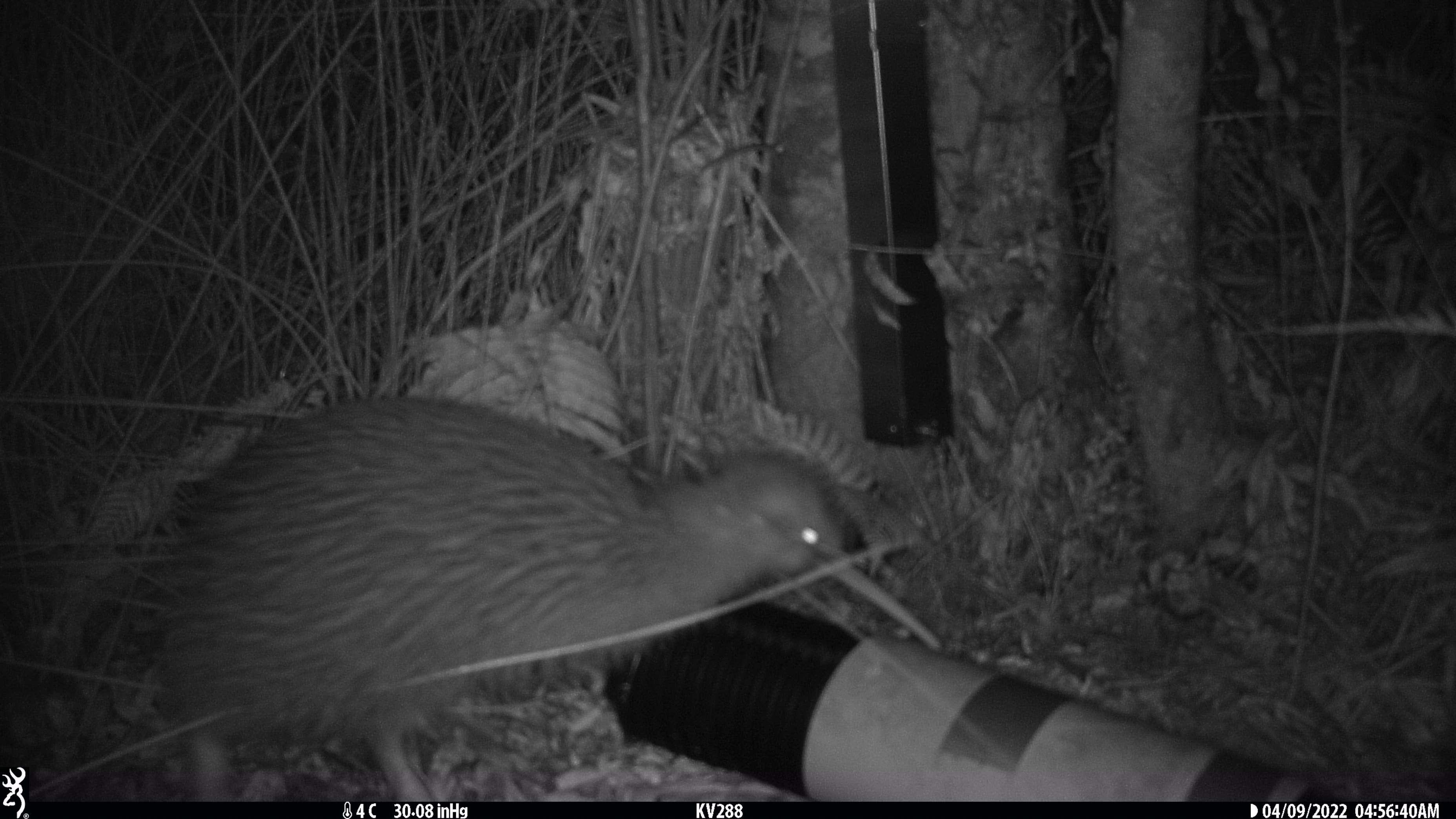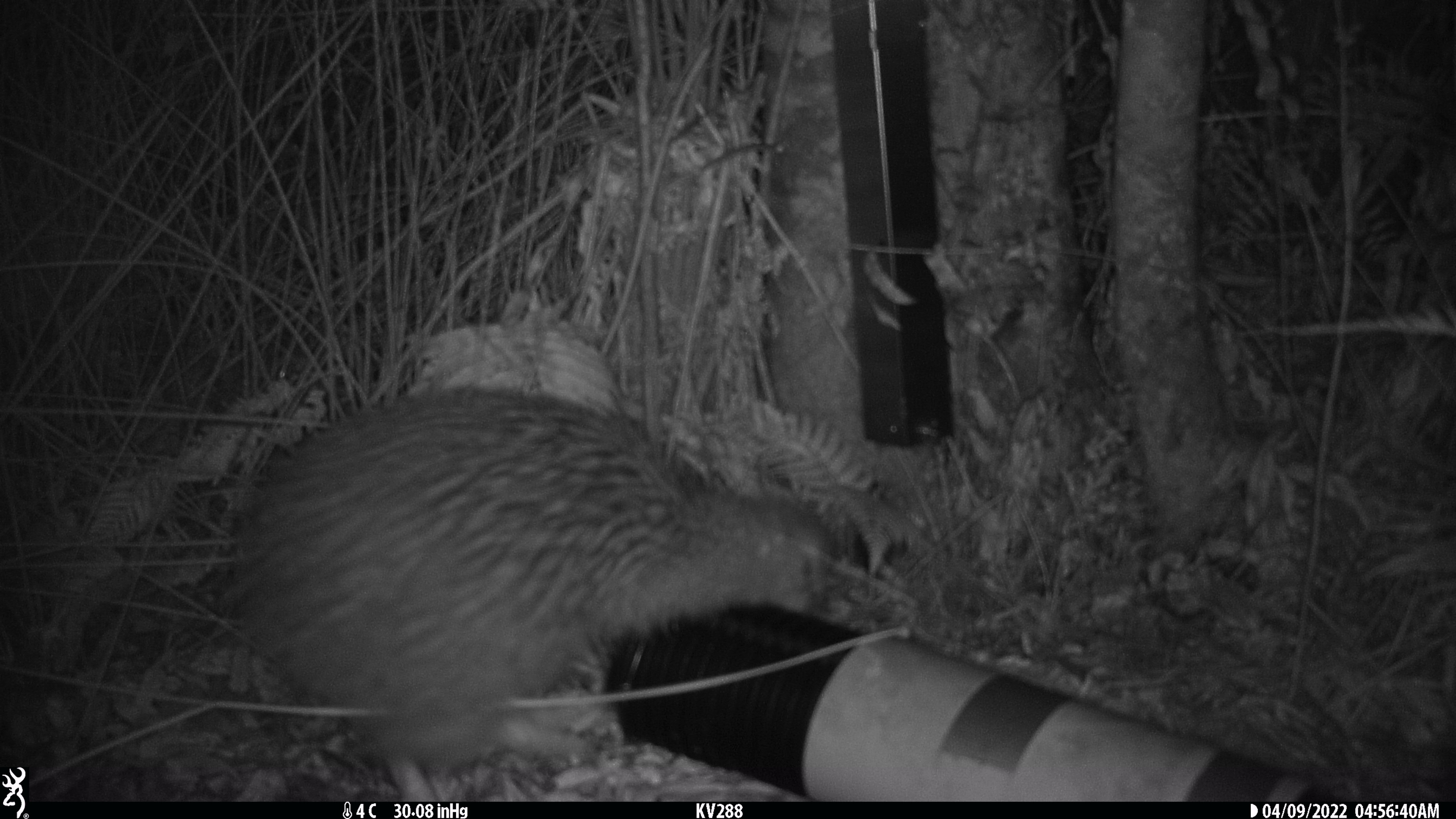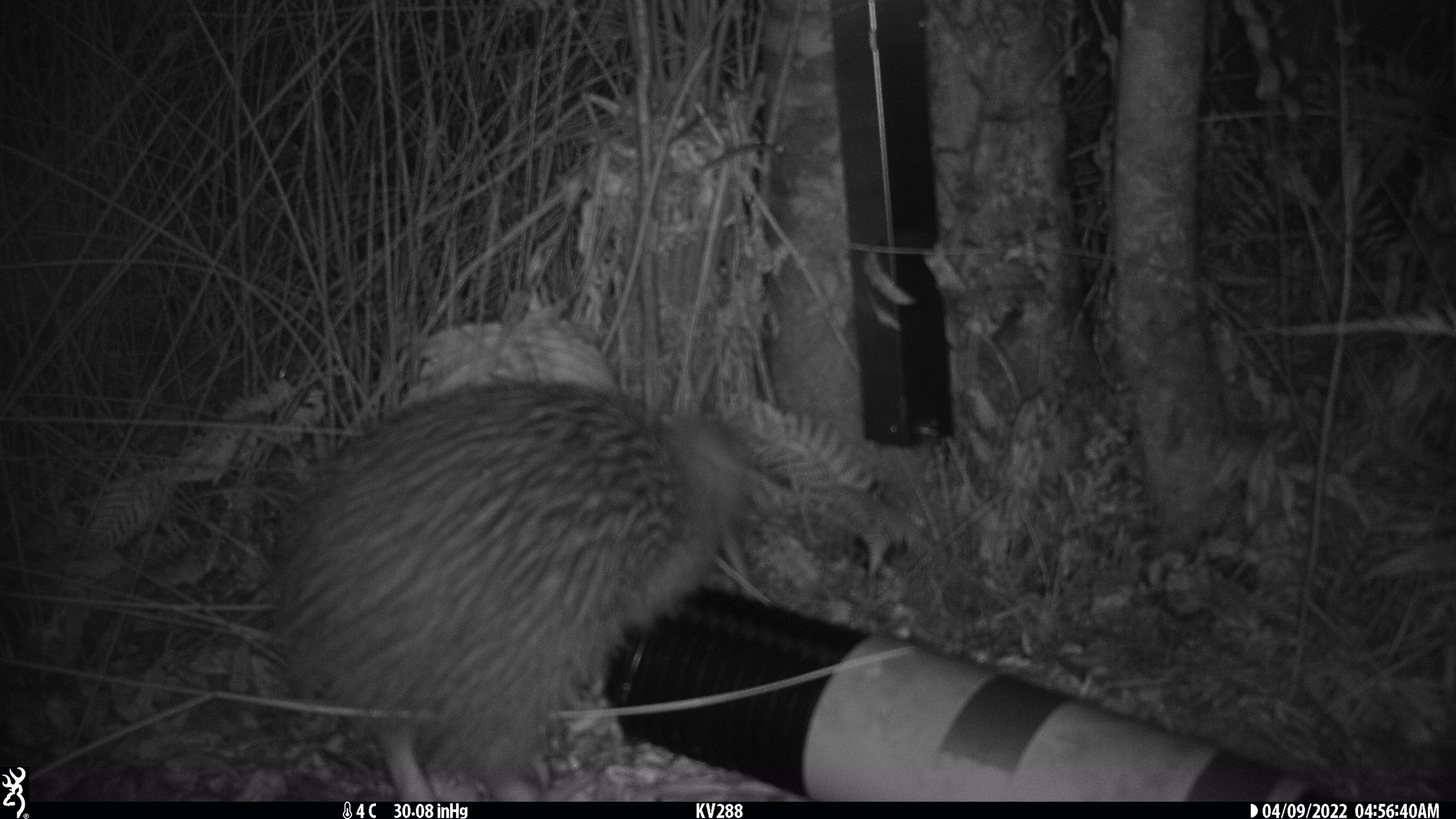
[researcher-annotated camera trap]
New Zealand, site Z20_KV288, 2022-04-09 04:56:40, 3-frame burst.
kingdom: Animalia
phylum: Chordata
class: Aves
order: Apterygiformes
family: Apterygidae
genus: Apteryx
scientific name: Apteryx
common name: kiwi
Kiwi (Apteryx).